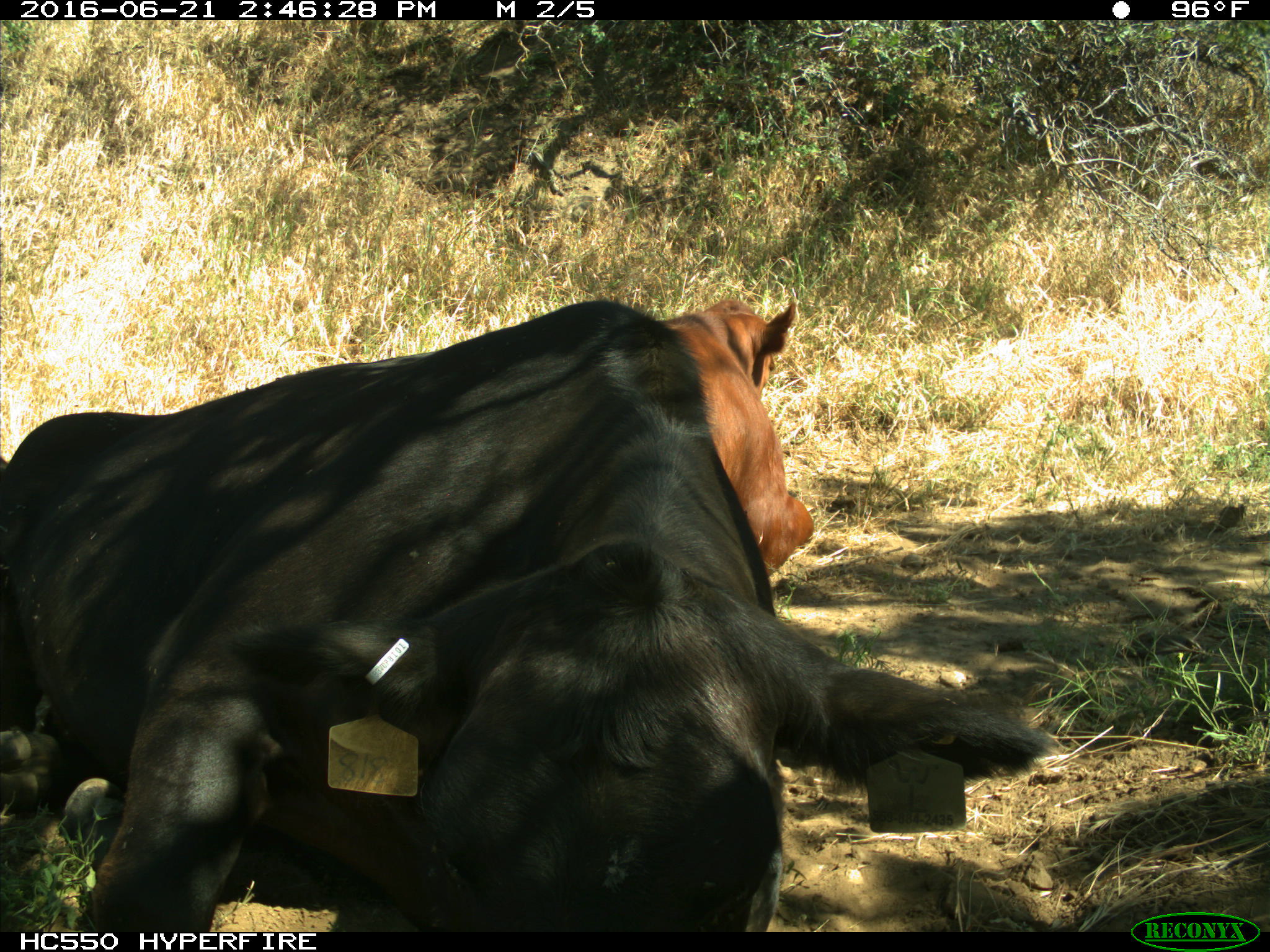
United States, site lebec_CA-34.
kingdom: Animalia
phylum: Chordata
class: Mammalia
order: Artiodactyla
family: Bovidae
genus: Bos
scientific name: Bos taurus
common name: domestic cow